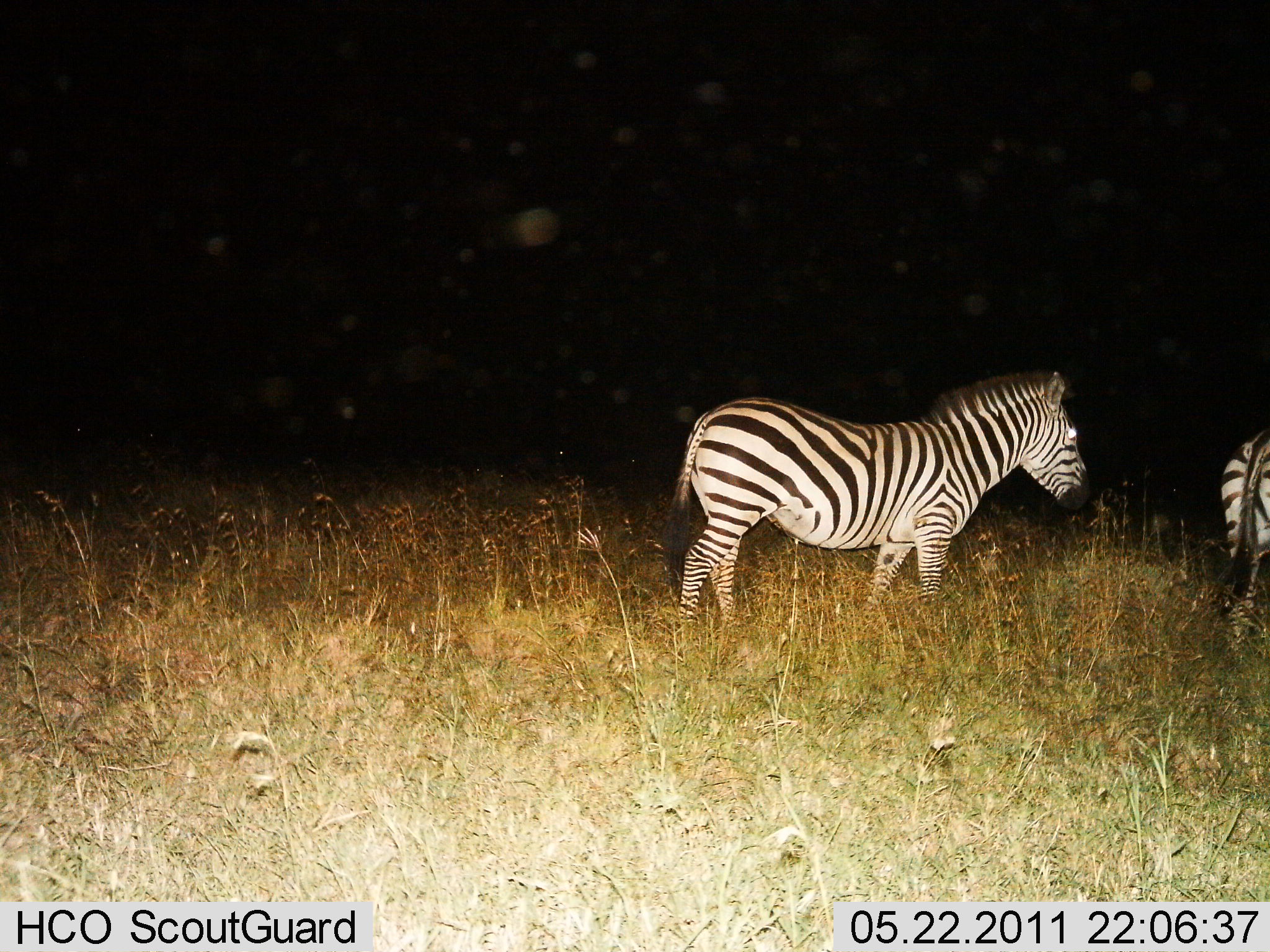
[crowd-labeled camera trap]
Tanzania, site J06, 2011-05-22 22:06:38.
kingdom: Animalia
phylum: Chordata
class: Mammalia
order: Perissodactyla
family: Equidae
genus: Equus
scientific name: Equus quagga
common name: plains zebra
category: zebra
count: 2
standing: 50%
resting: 0%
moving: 50%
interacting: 0%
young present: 0%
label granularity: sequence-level